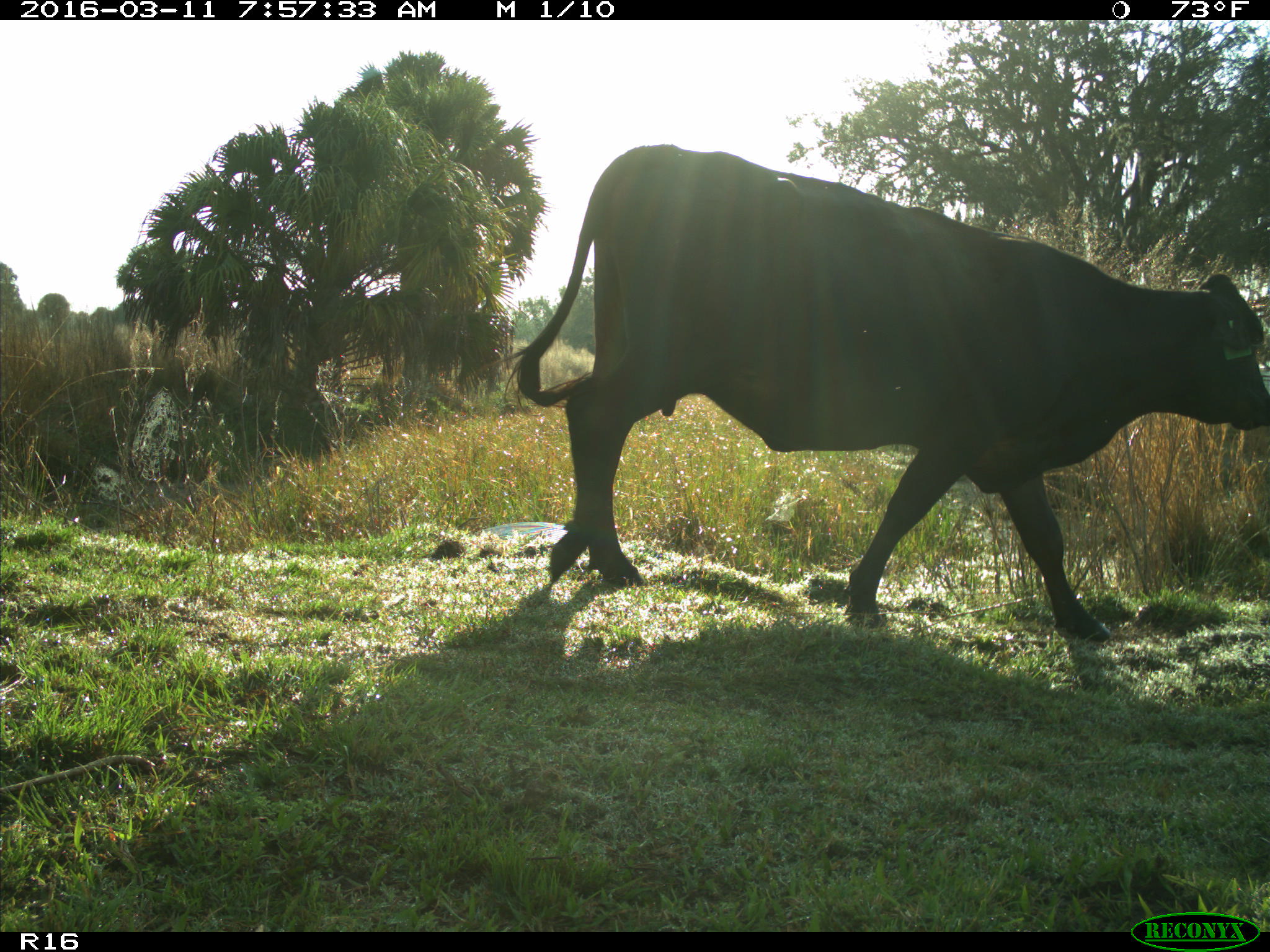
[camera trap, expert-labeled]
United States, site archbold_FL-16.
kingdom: Animalia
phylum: Chordata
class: Mammalia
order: Artiodactyla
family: Bovidae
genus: Bos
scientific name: Bos taurus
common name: domestic cow